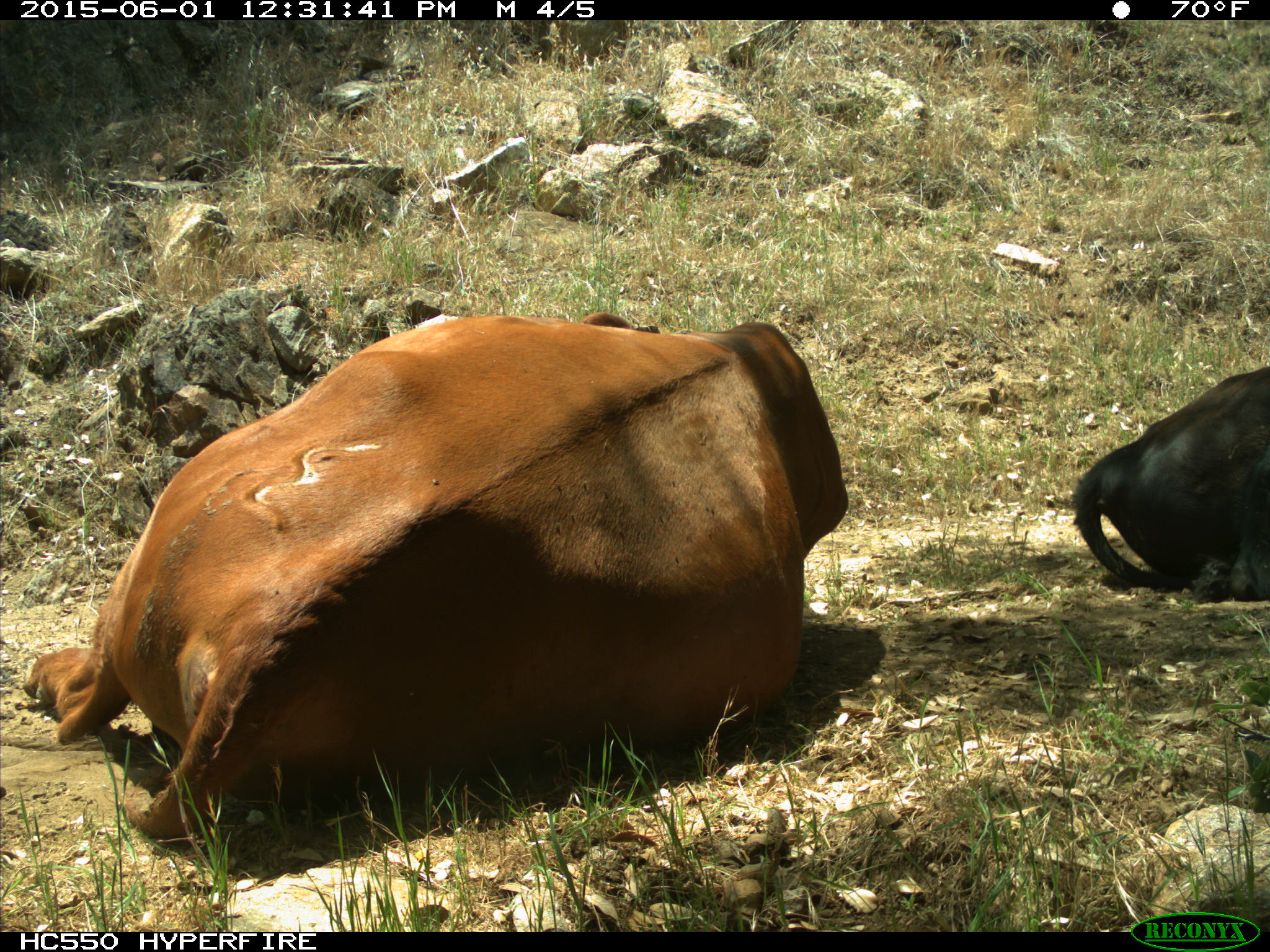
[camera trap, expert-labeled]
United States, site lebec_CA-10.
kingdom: Animalia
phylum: Chordata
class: Mammalia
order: Artiodactyla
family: Bovidae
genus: Bos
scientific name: Bos taurus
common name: domestic cow